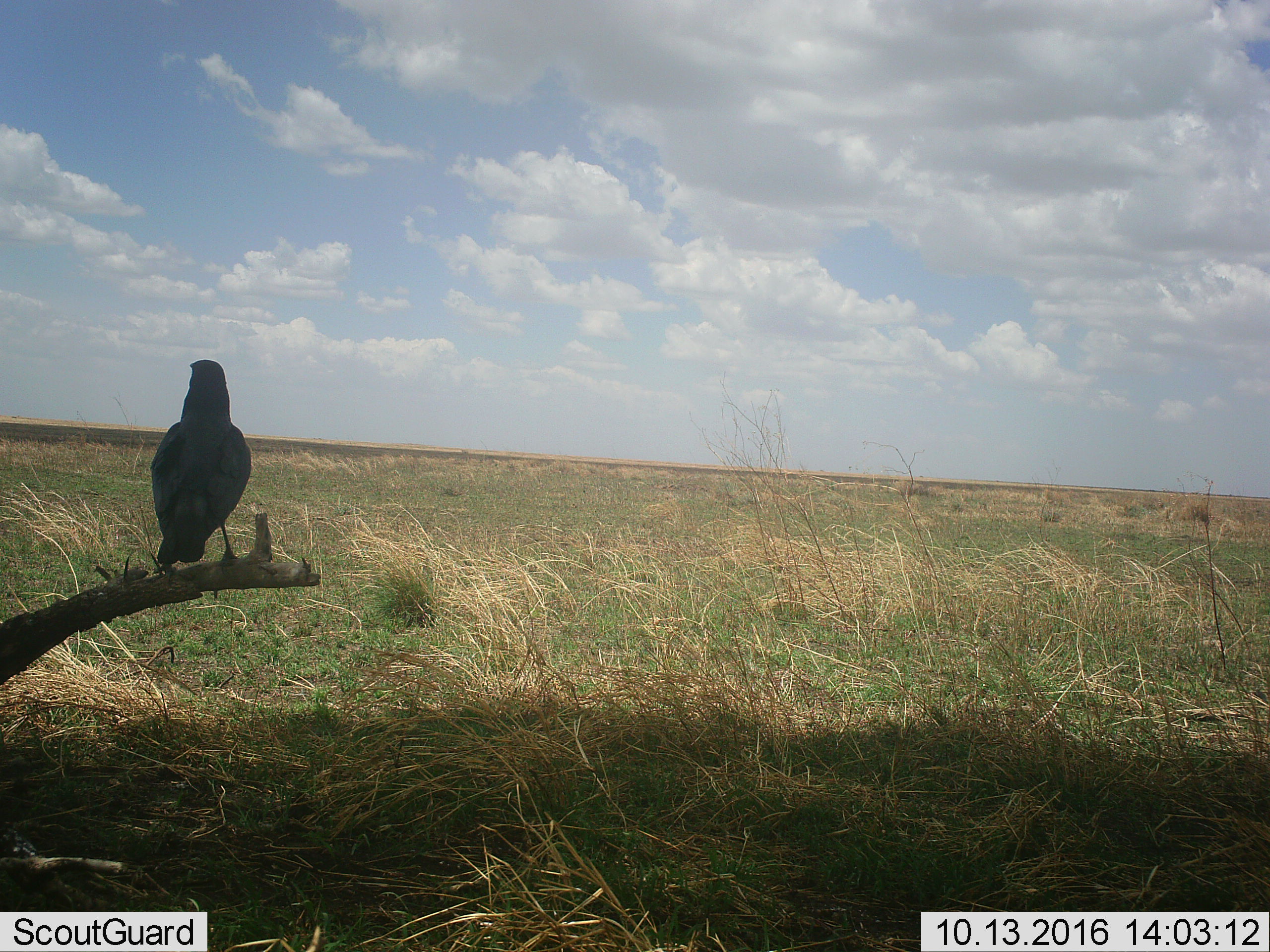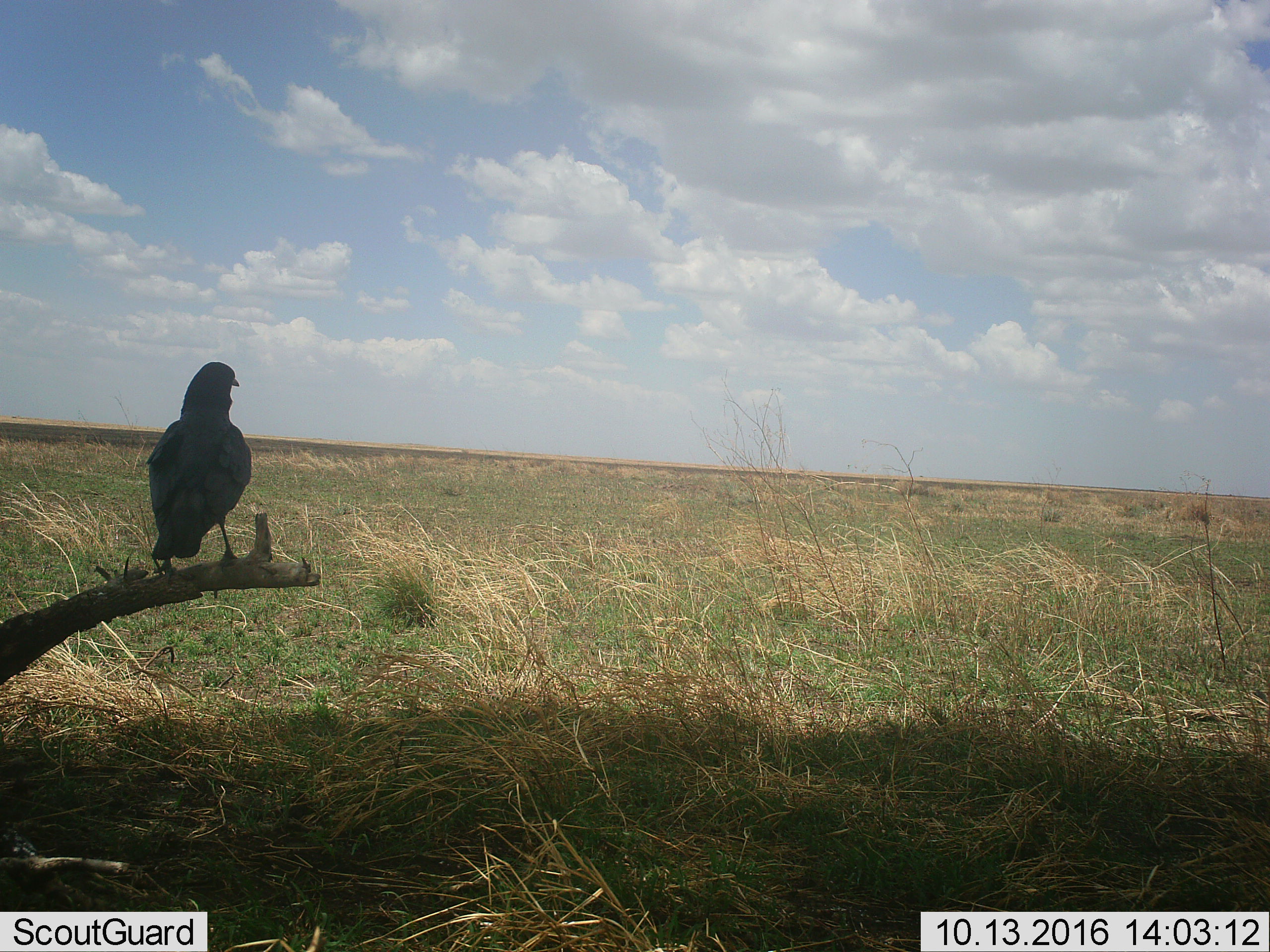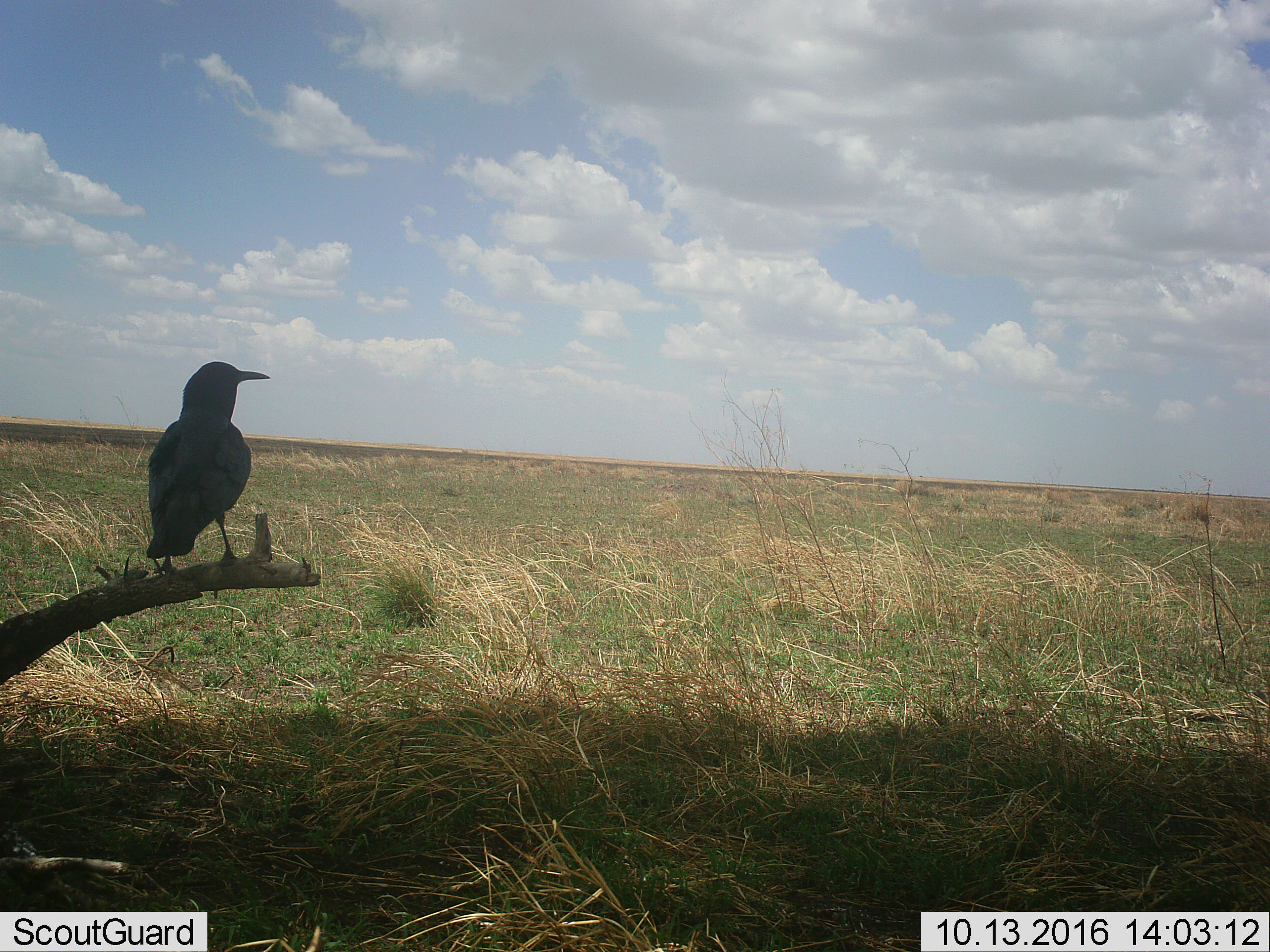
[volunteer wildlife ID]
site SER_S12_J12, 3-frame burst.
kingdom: Animalia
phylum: Chordata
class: Aves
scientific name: Aves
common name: bird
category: birdother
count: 1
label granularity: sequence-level